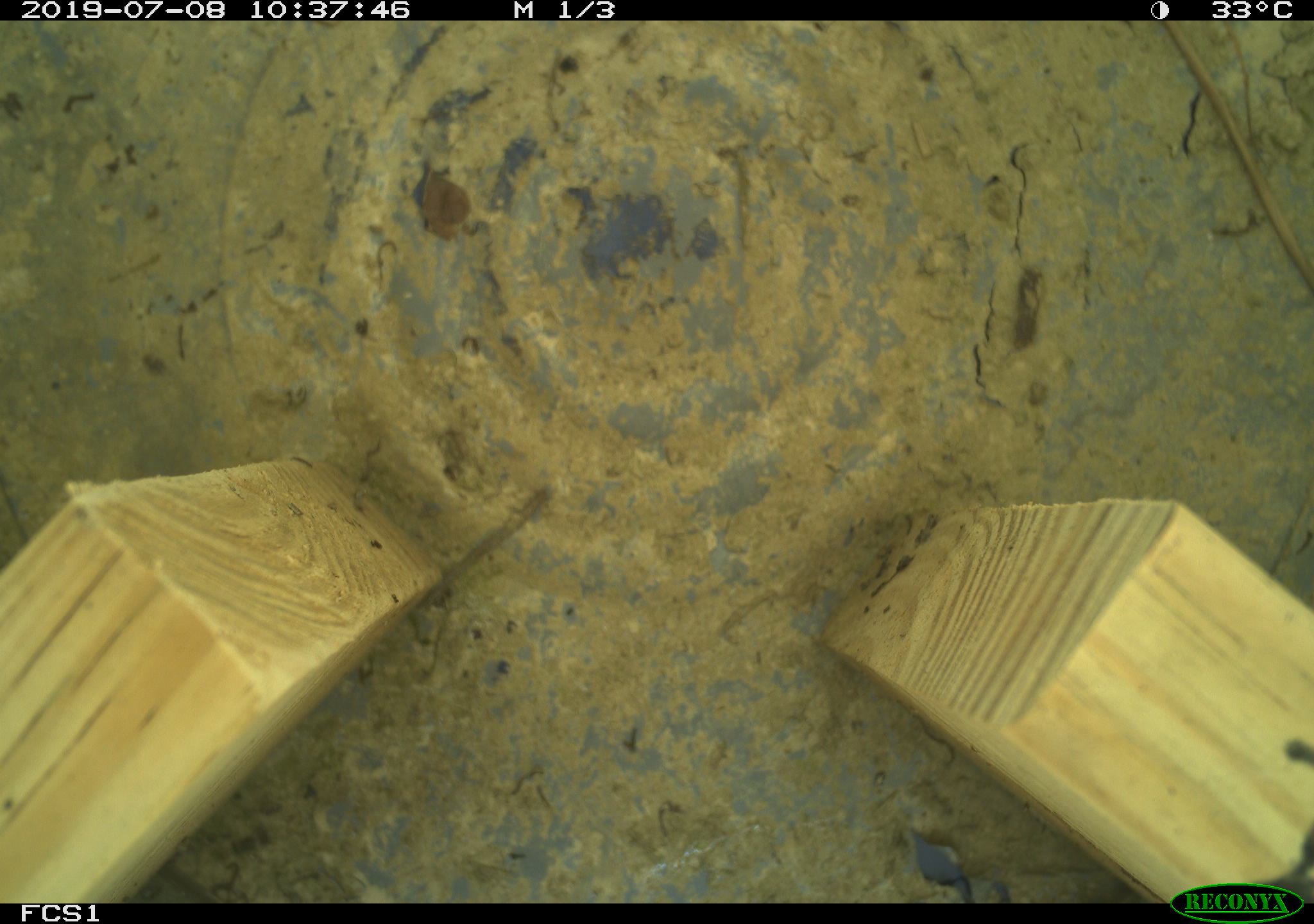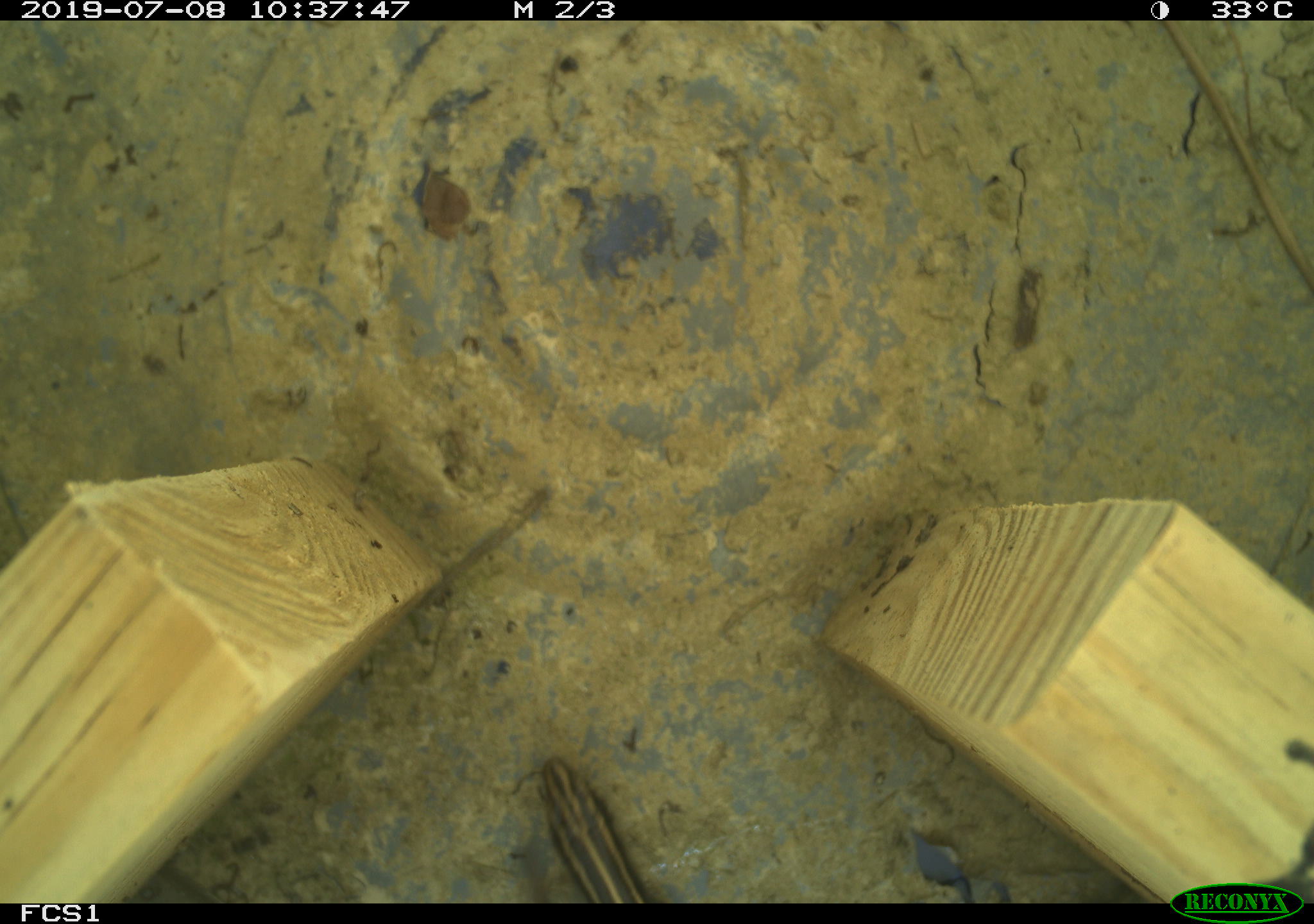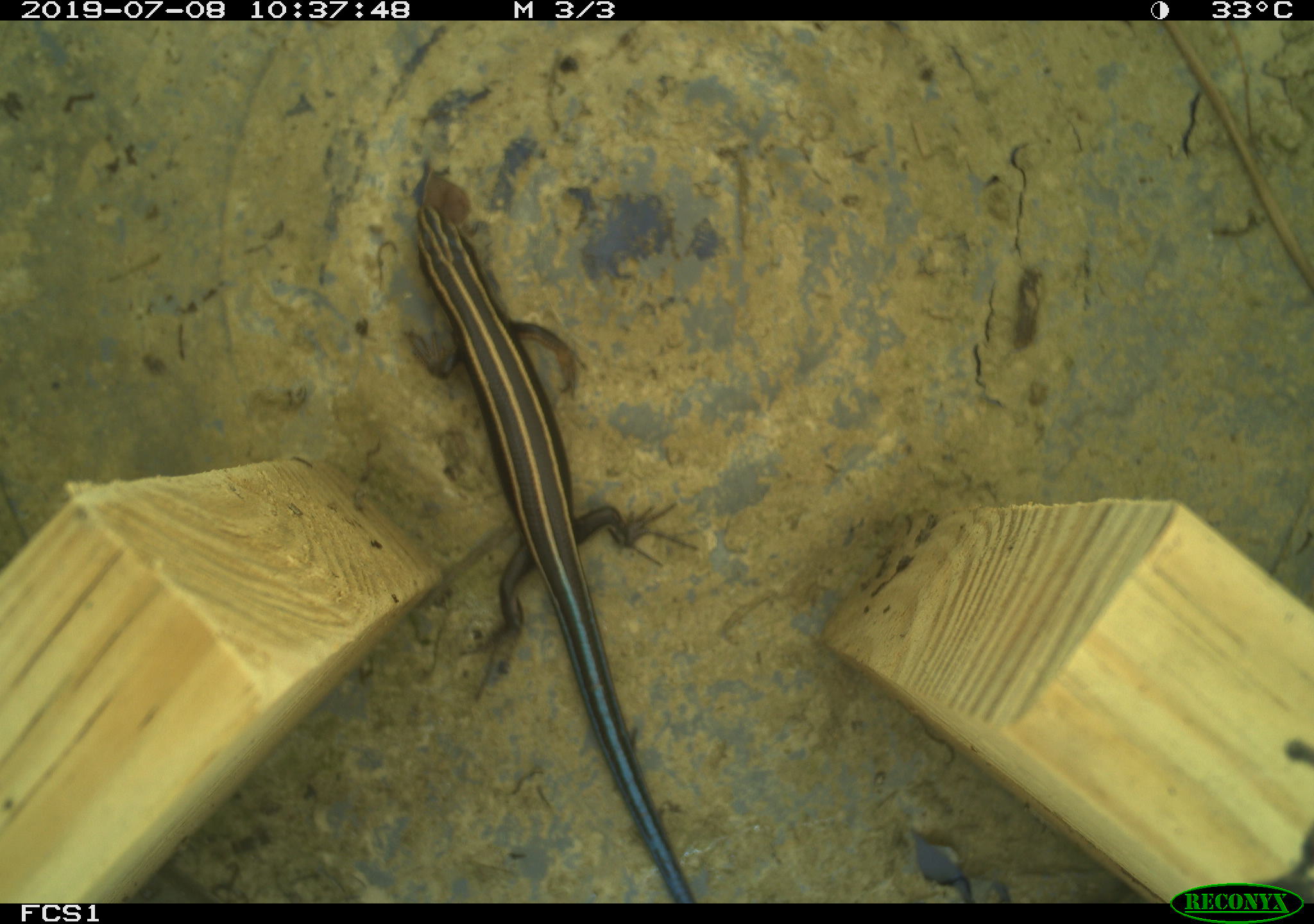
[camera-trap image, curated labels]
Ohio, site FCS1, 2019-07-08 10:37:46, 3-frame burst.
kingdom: Animalia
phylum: Chordata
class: Reptilia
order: Squamata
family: Scincidae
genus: Plestiodon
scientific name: Plestiodon fasciatus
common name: common five-lined skink